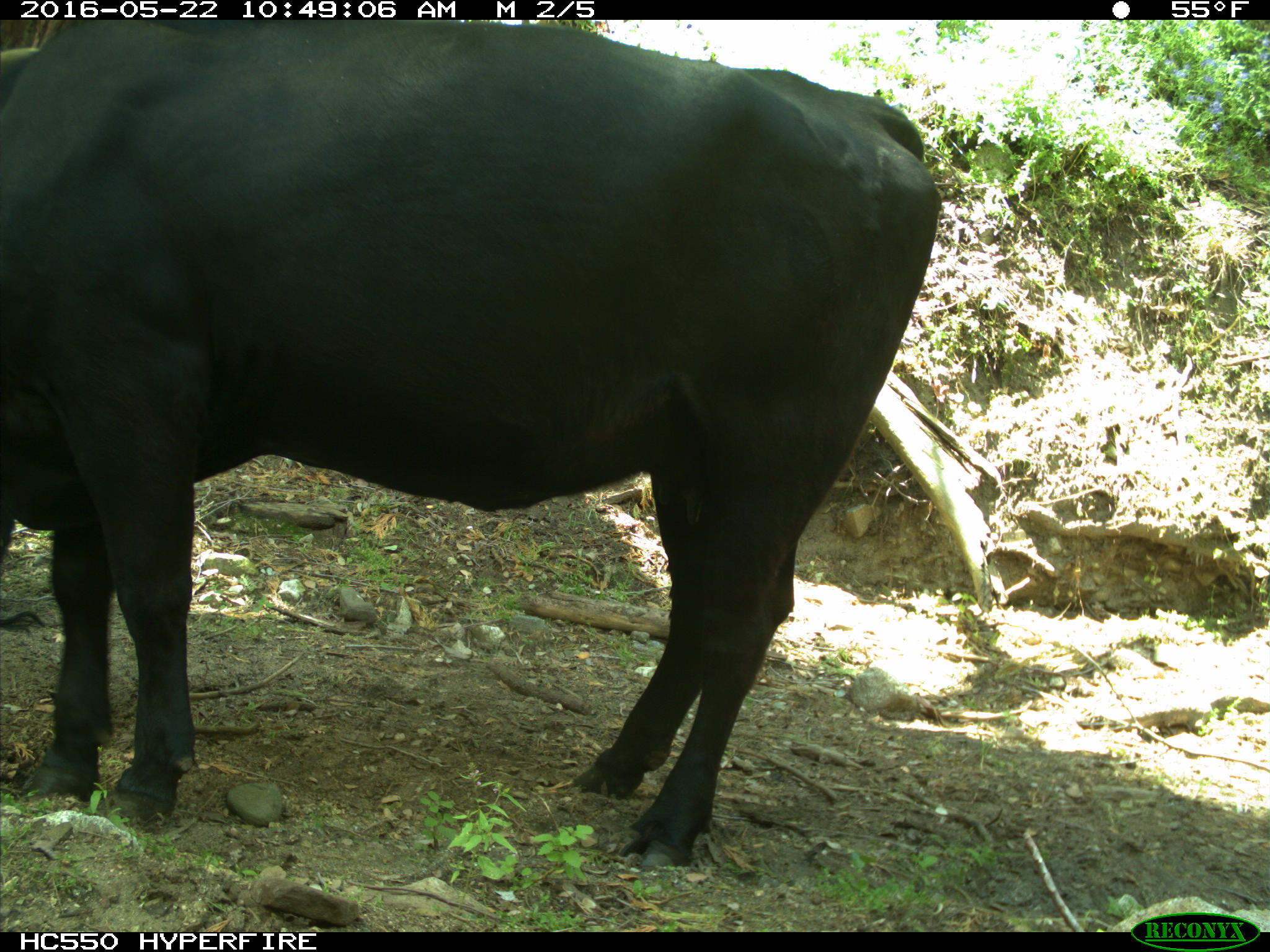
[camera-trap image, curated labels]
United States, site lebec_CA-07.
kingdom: Animalia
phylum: Chordata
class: Mammalia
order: Artiodactyla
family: Bovidae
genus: Bos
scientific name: Bos taurus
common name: domestic cow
Bos taurus (domestic cow).